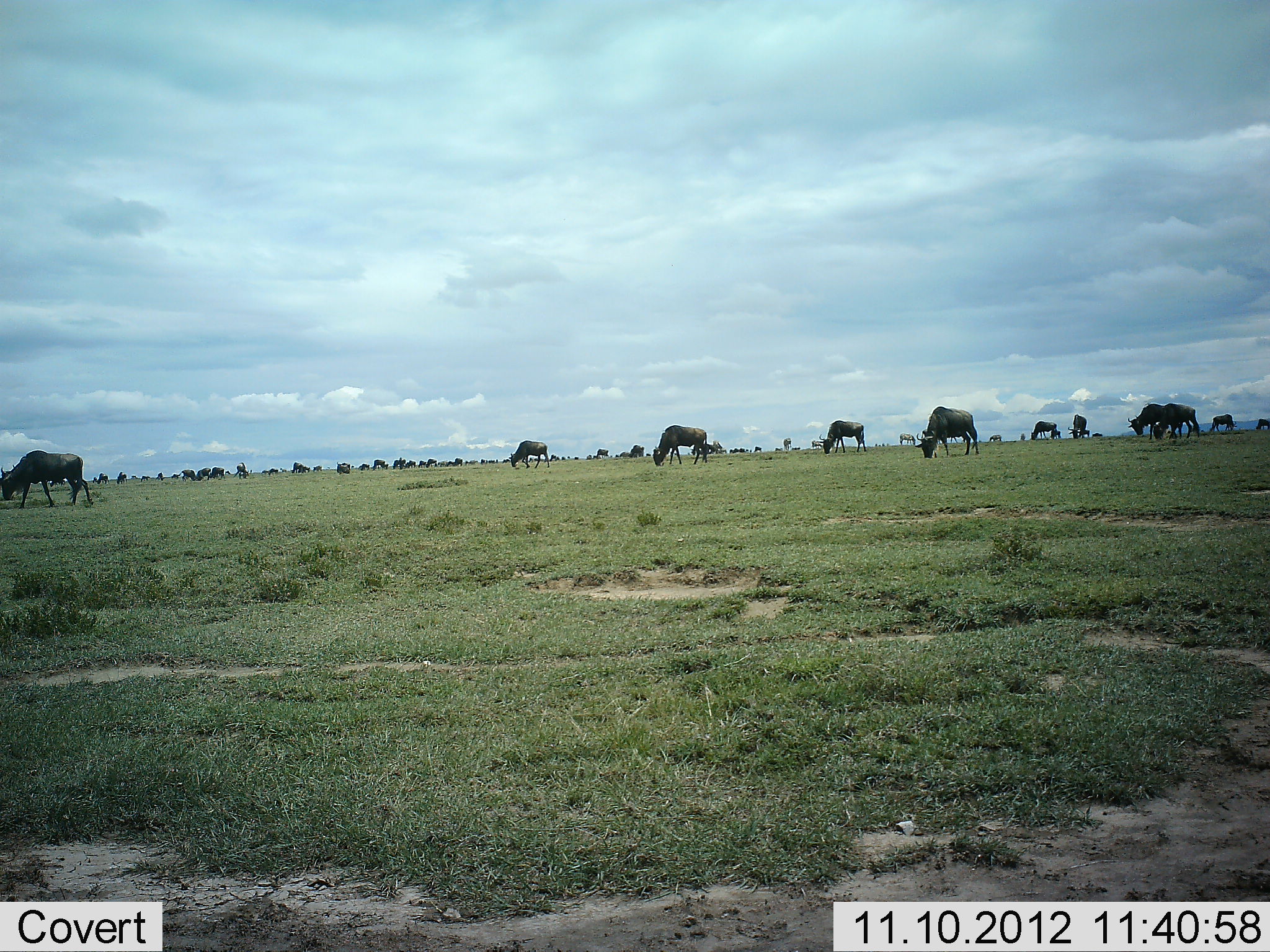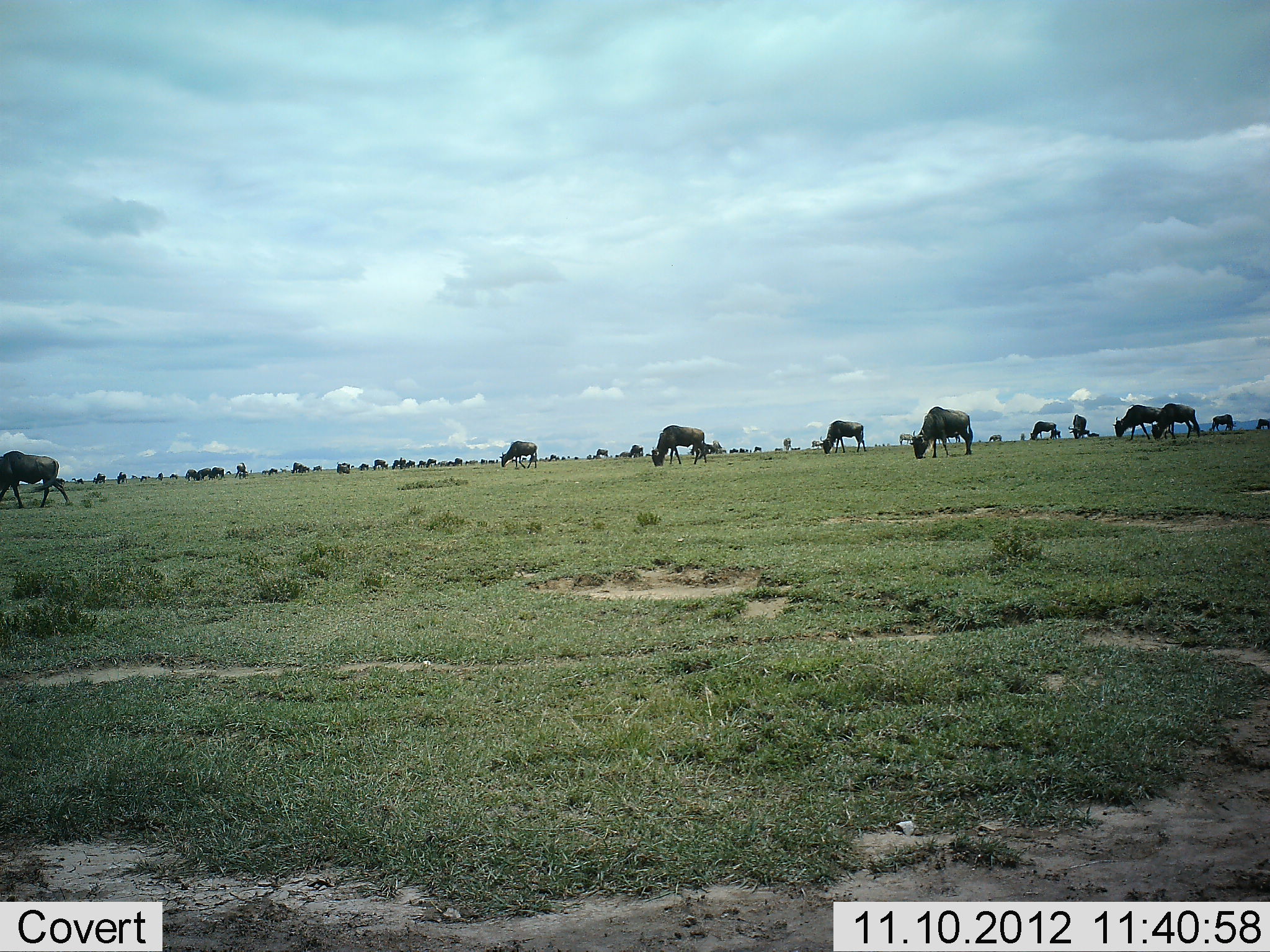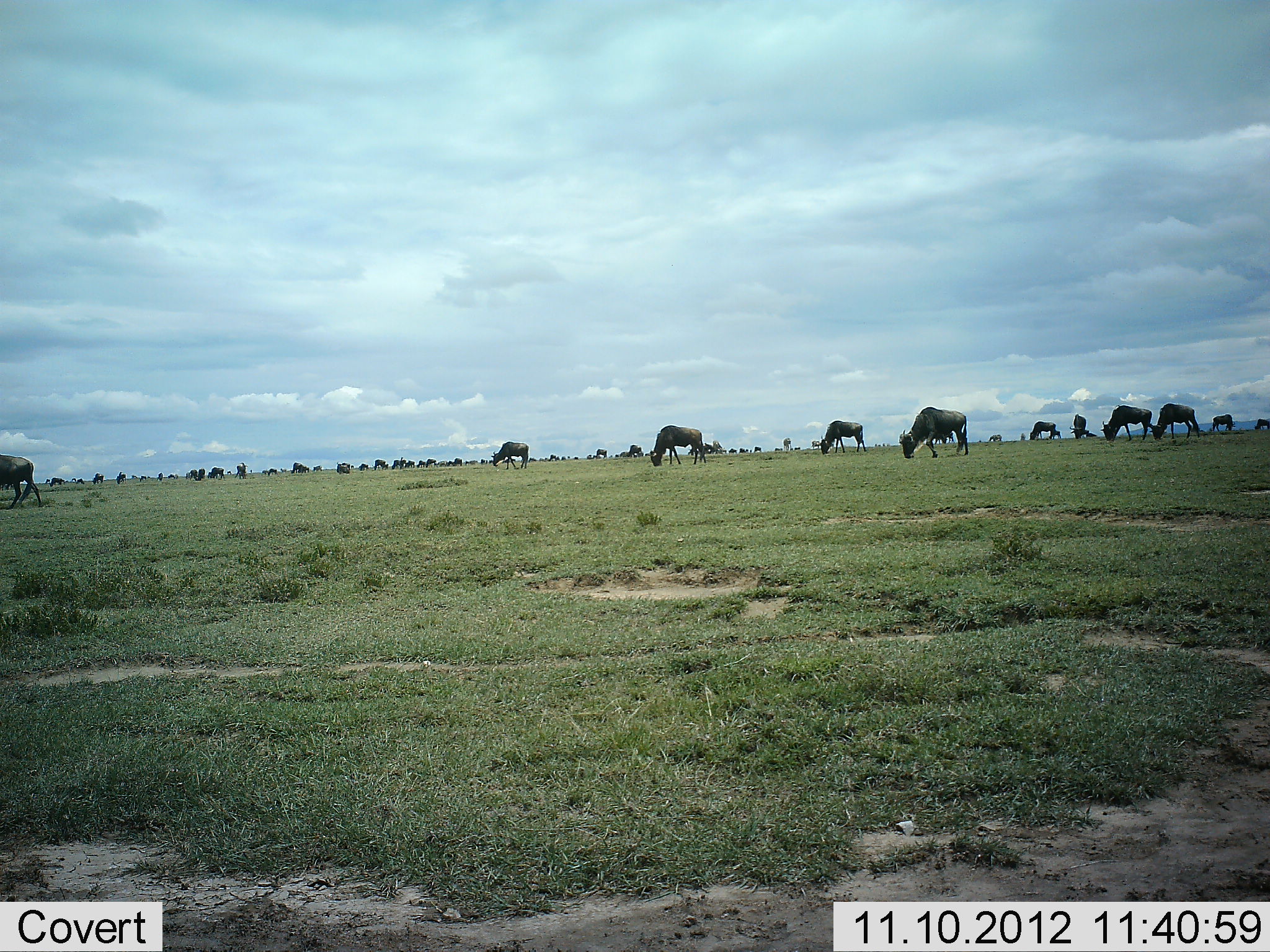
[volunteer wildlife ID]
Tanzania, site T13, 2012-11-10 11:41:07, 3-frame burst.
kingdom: Animalia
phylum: Chordata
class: Mammalia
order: Artiodactyla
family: Bovidae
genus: Connochaetes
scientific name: Connochaetes taurinus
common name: blue wildebeest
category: wildebeest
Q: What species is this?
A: Wildebeest (blue wildebeest) (Connochaetes taurinus).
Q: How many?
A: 11-50.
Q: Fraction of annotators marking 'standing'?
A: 25%.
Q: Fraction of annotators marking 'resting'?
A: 0%.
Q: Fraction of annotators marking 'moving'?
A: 33%.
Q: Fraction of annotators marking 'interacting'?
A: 0%.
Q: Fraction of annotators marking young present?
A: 0%.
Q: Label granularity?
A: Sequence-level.